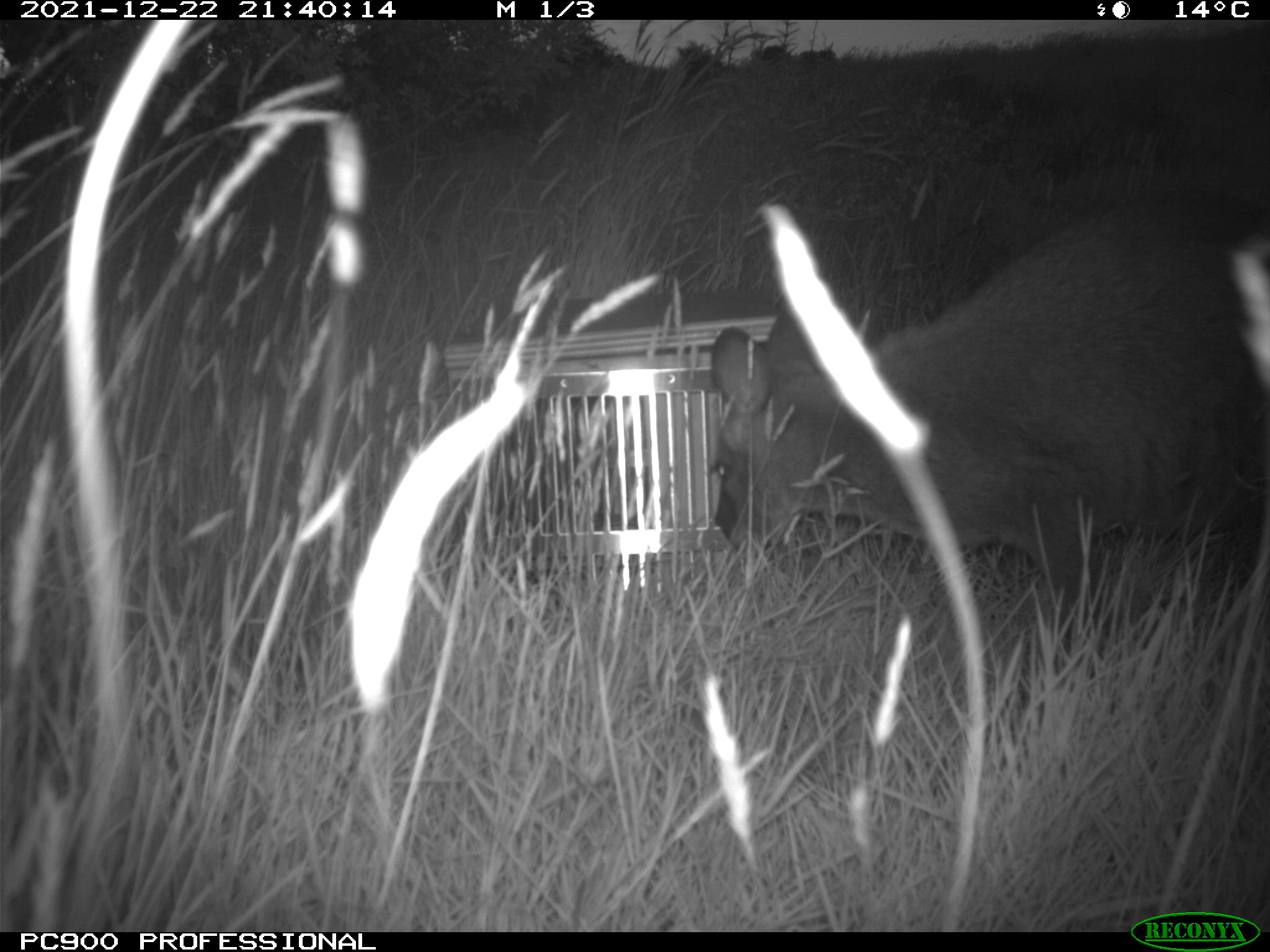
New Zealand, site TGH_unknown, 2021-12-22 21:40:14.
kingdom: Animalia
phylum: Chordata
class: Mammalia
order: Diprotodontia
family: Macropodidae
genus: Notamacropus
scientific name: Notamacropus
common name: wallaby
Wallaby (Notamacropus).